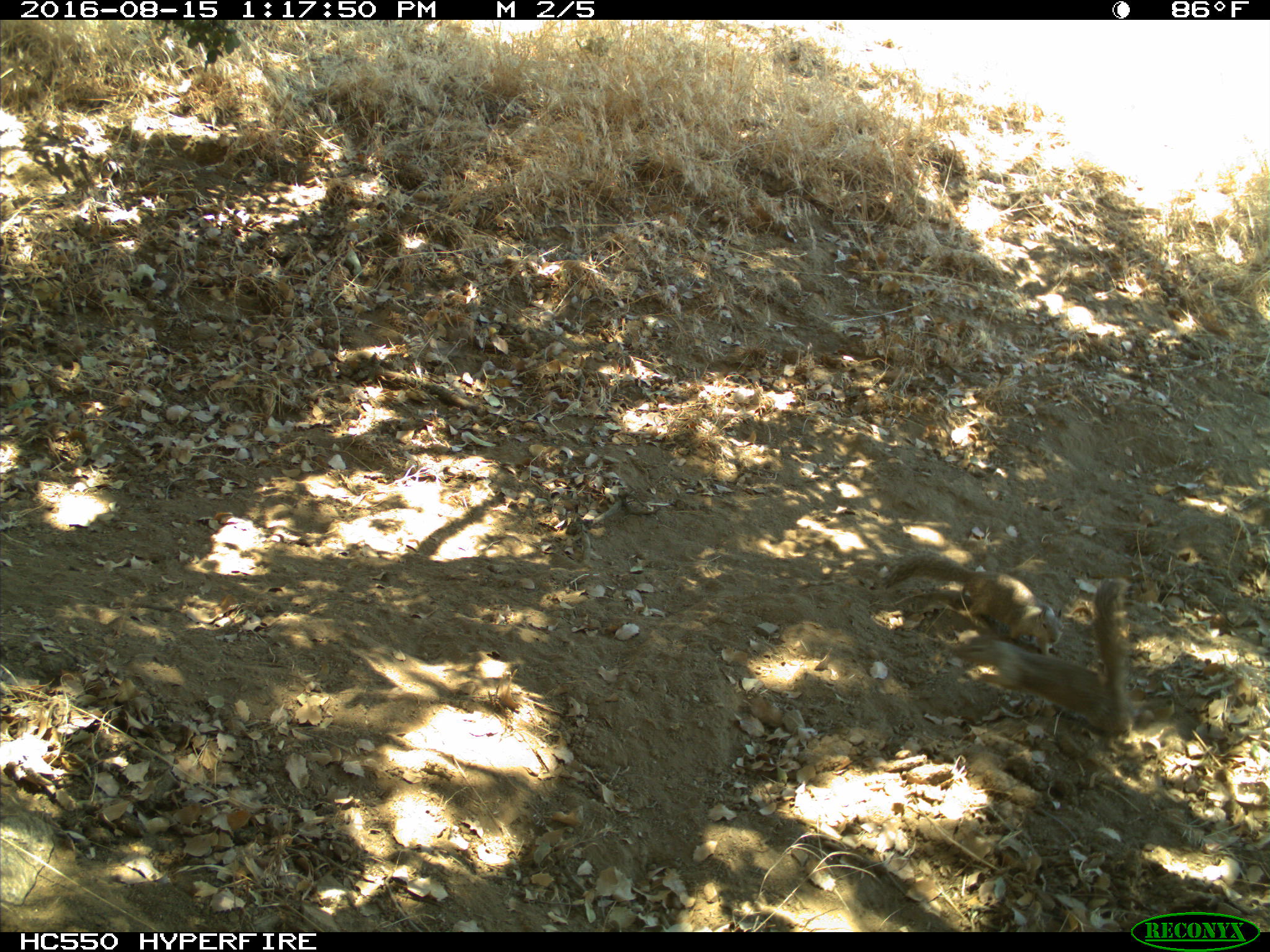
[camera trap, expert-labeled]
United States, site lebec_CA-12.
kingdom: Animalia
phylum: Chordata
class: Mammalia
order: Rodentia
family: Sciuridae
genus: Otospermophilus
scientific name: Otospermophilus beecheyi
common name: california ground squirrel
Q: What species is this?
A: Otospermophilus beecheyi (california ground squirrel).